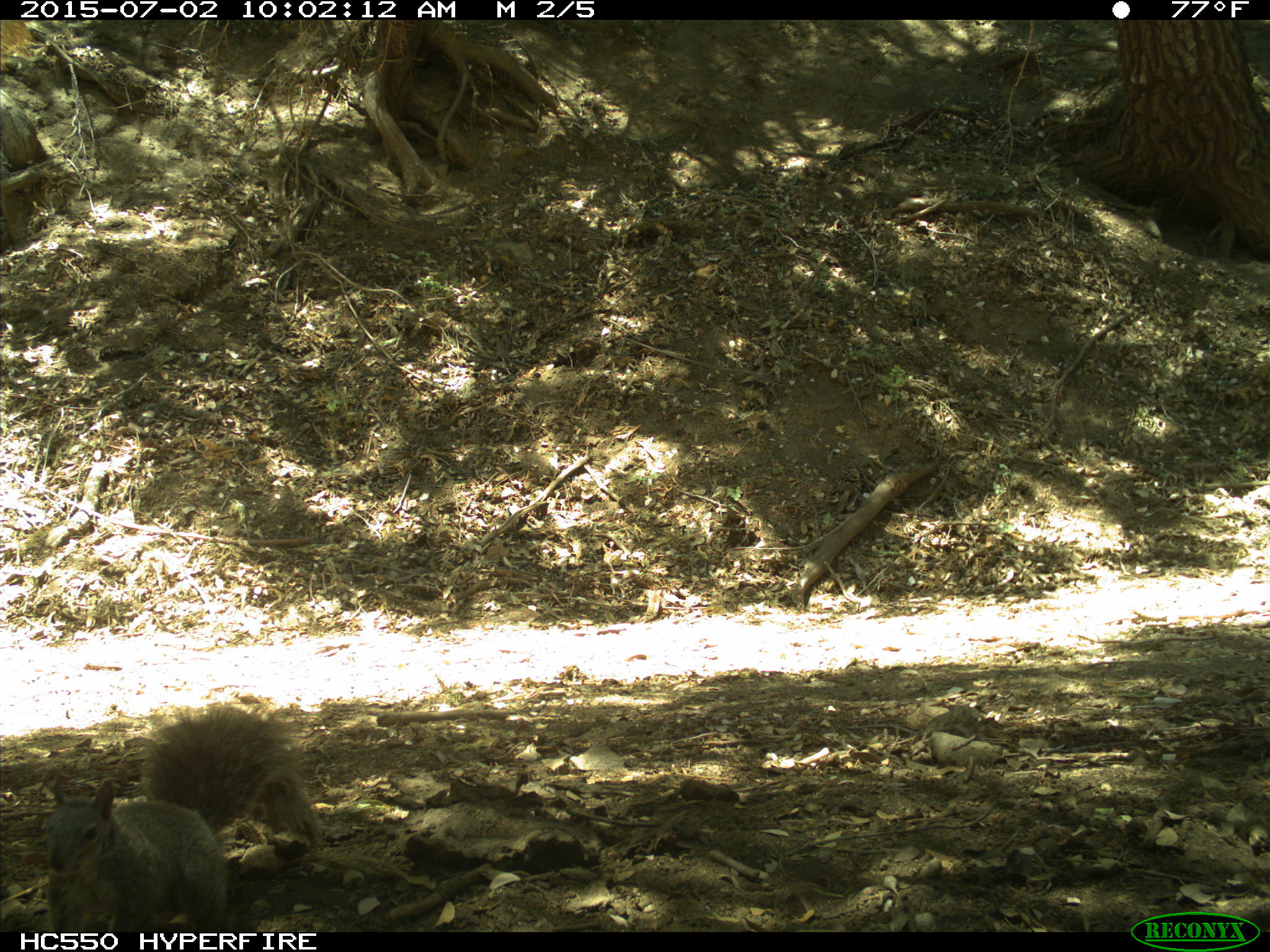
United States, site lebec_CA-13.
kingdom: Animalia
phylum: Chordata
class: Mammalia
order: Rodentia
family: Sciuridae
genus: Sciurus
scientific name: Sciurus carolinensis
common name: eastern gray squirrel